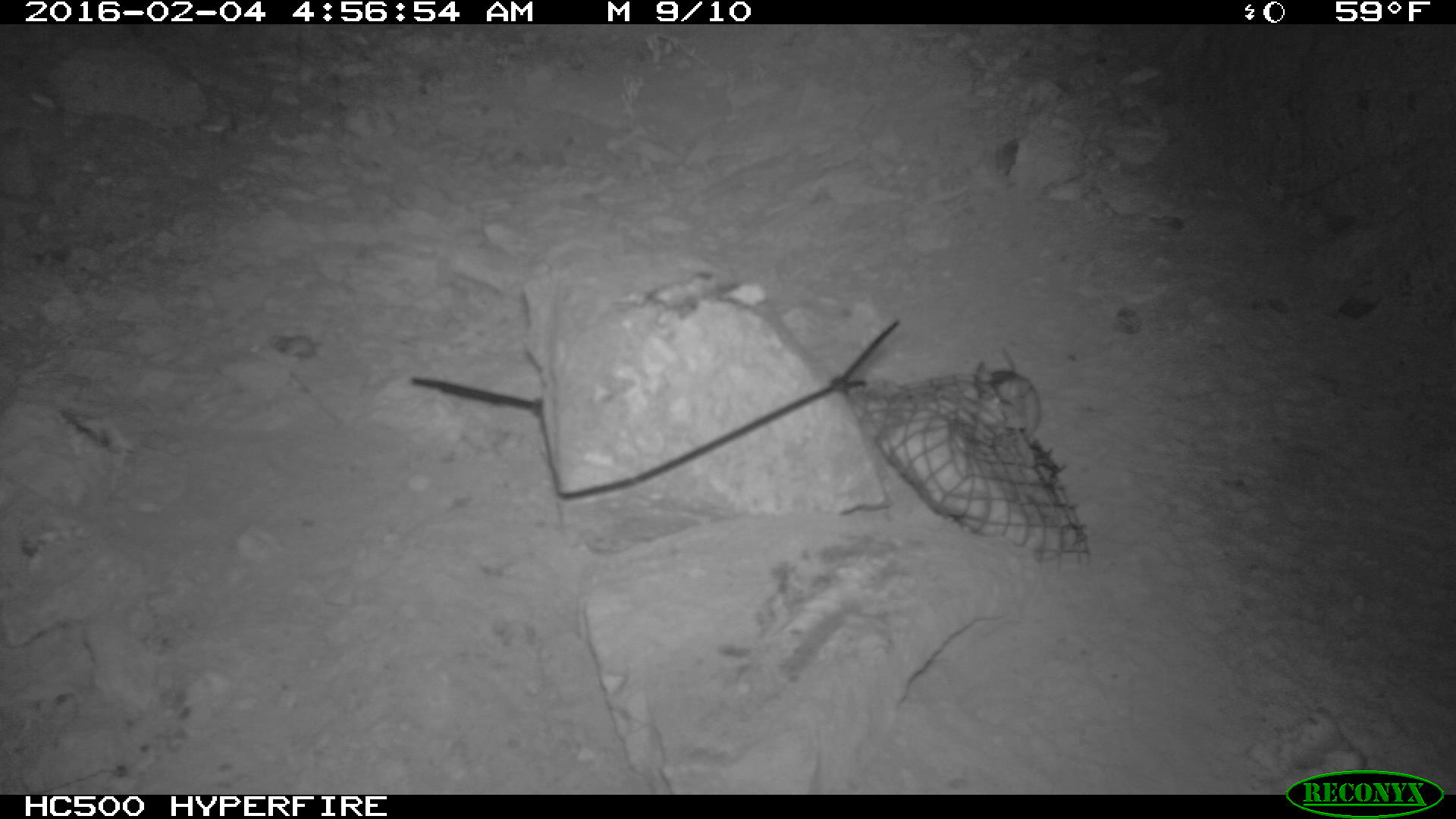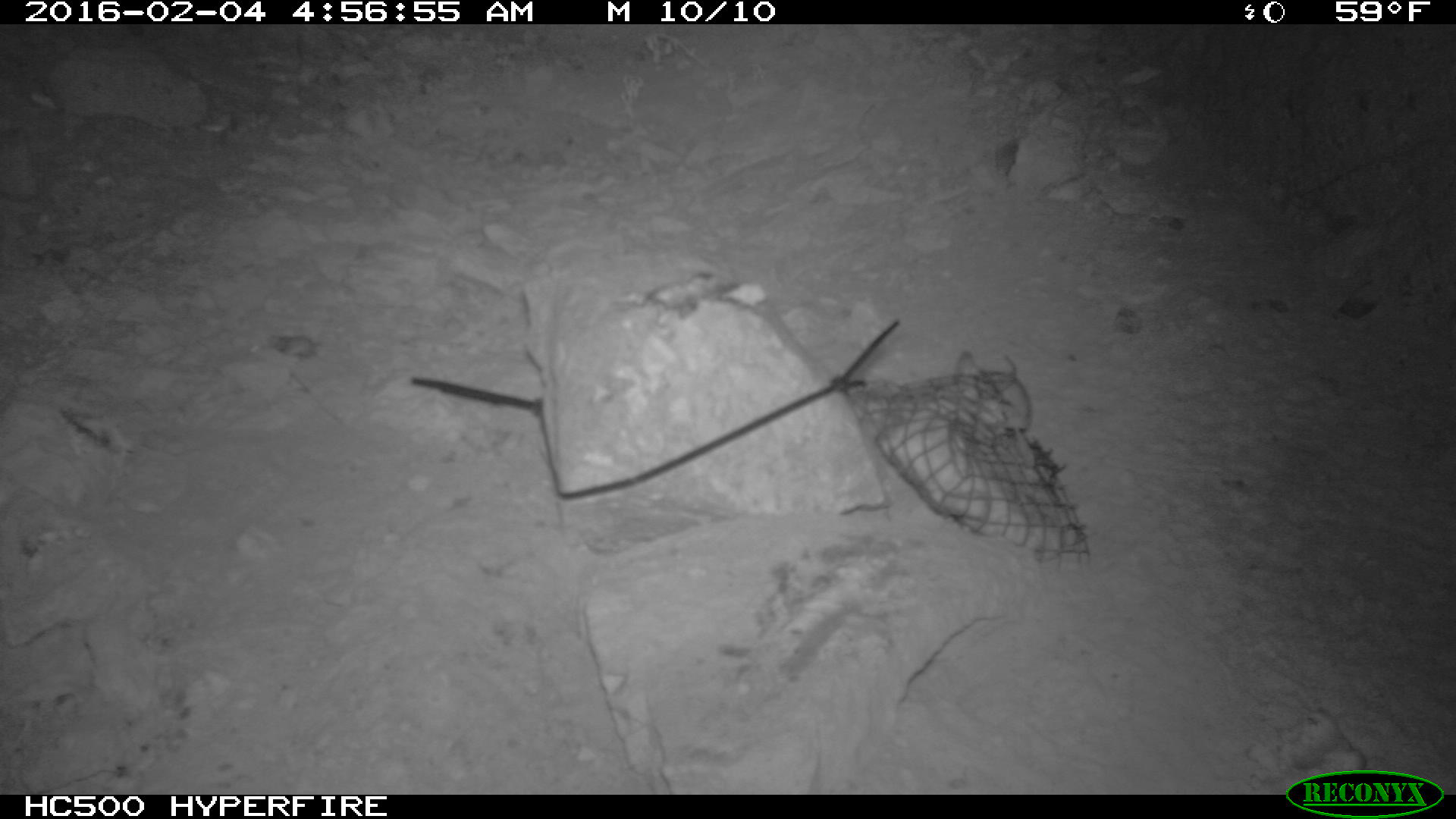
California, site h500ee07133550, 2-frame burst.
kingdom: Animalia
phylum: Chordata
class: Mammalia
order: Rodentia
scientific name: Rodentia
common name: rodent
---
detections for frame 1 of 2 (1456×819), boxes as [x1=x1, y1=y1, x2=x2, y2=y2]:
rodent: [x1=974, y1=361, x2=1040, y2=436]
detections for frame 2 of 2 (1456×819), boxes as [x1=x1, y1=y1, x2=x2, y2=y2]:
rodent: [x1=956, y1=350, x2=1033, y2=465]